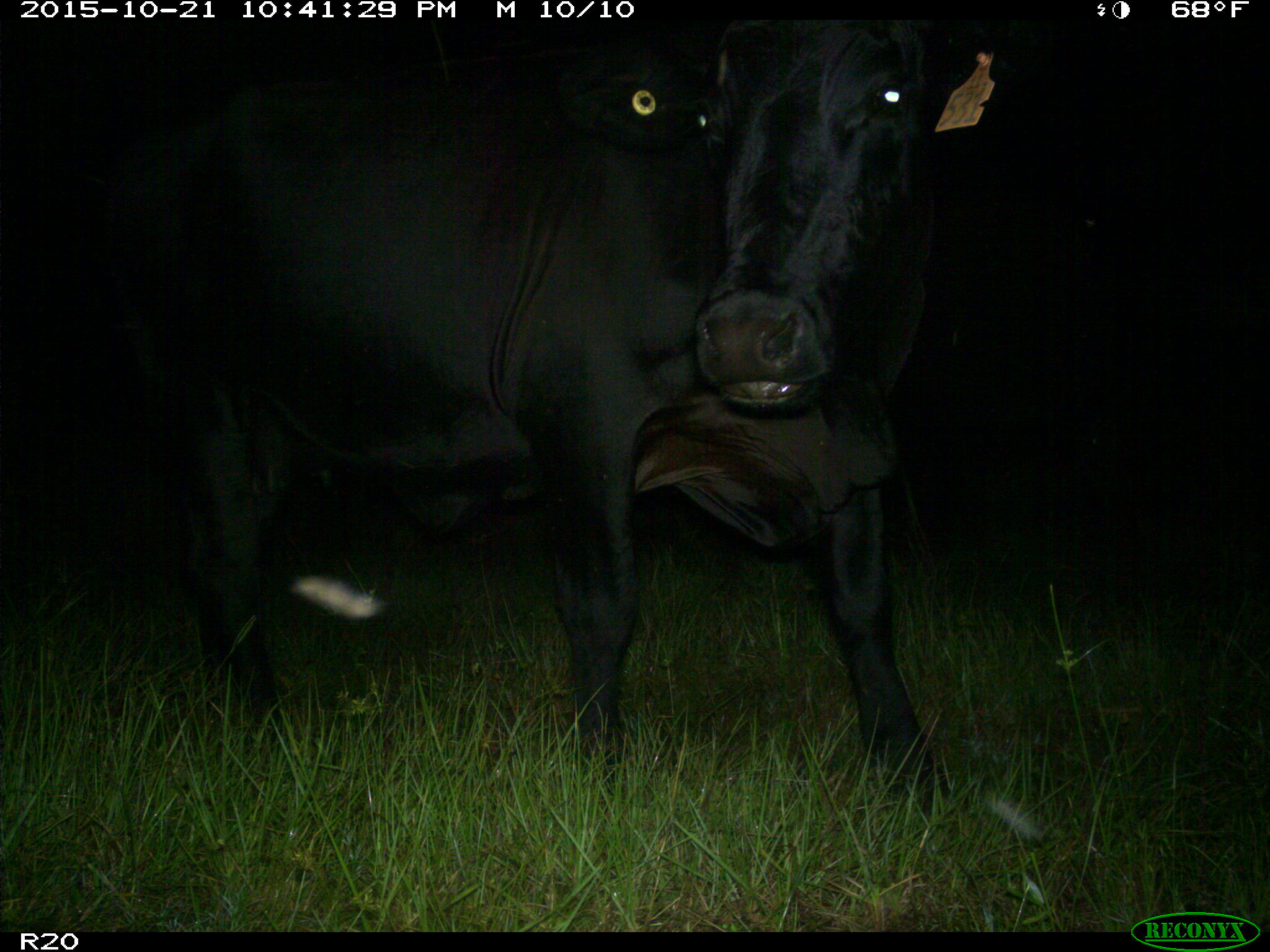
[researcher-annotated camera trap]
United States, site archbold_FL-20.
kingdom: Animalia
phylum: Chordata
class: Mammalia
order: Artiodactyla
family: Bovidae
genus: Bos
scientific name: Bos taurus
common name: domestic cow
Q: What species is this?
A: Bos taurus (domestic cow).